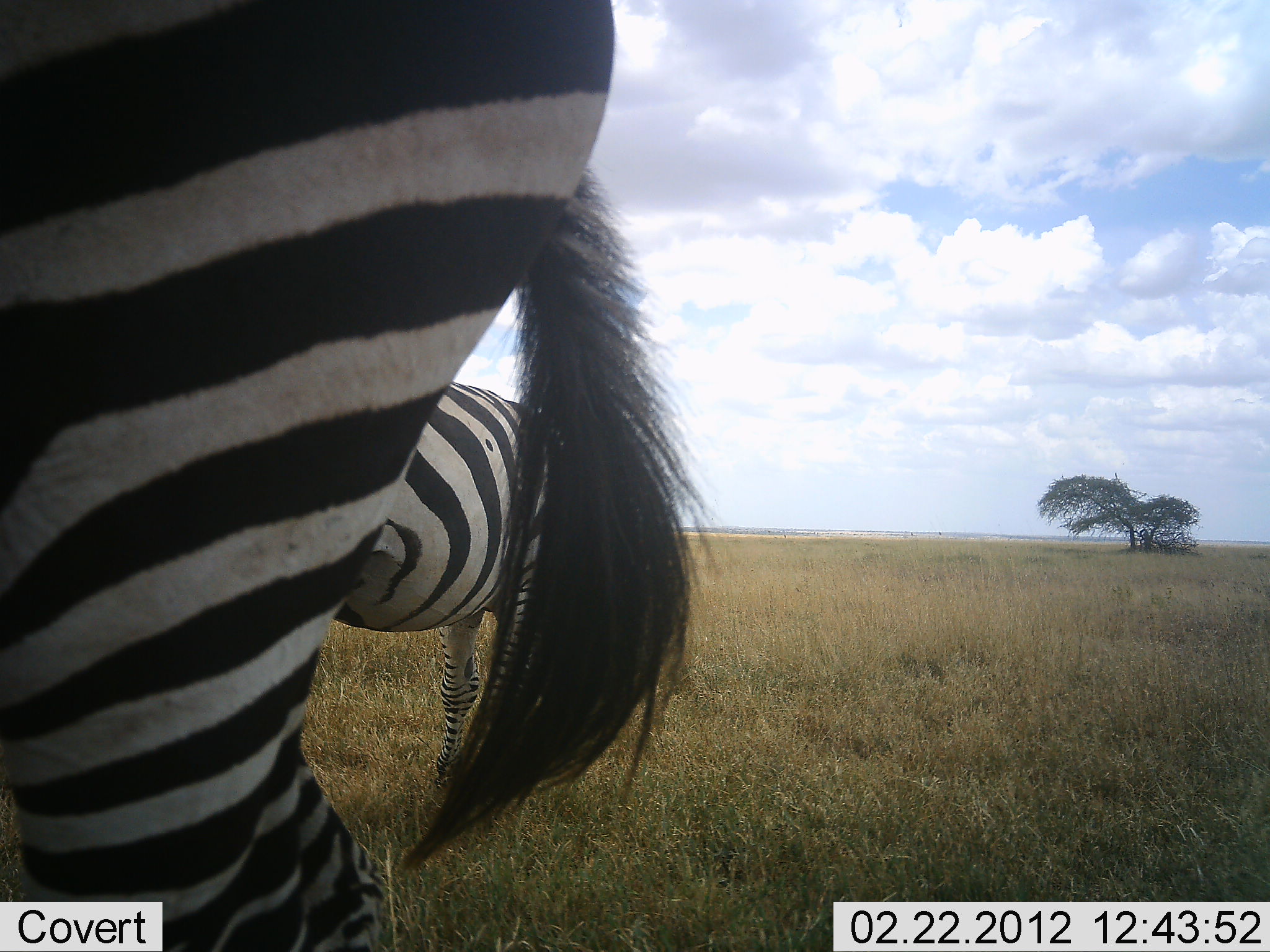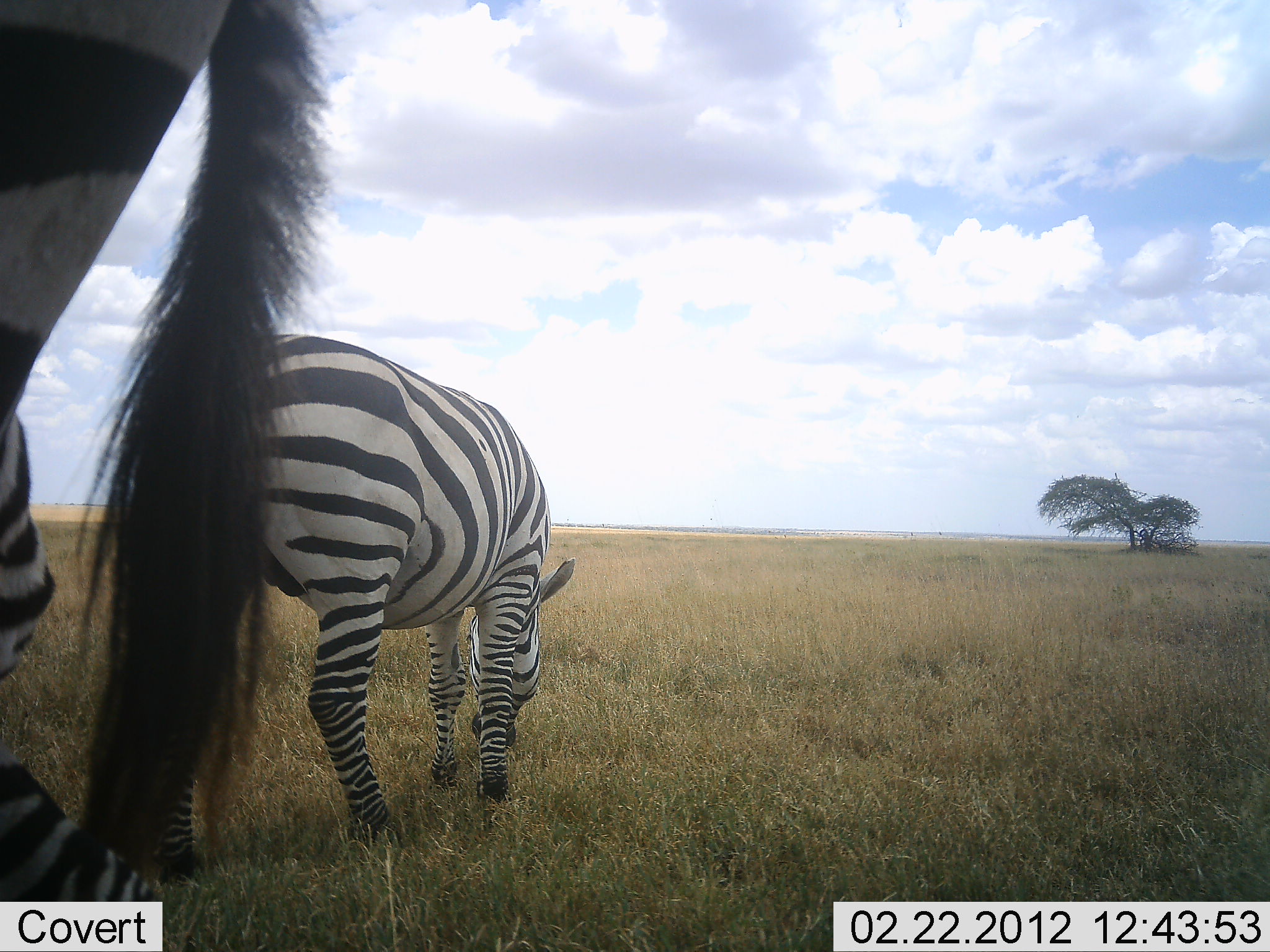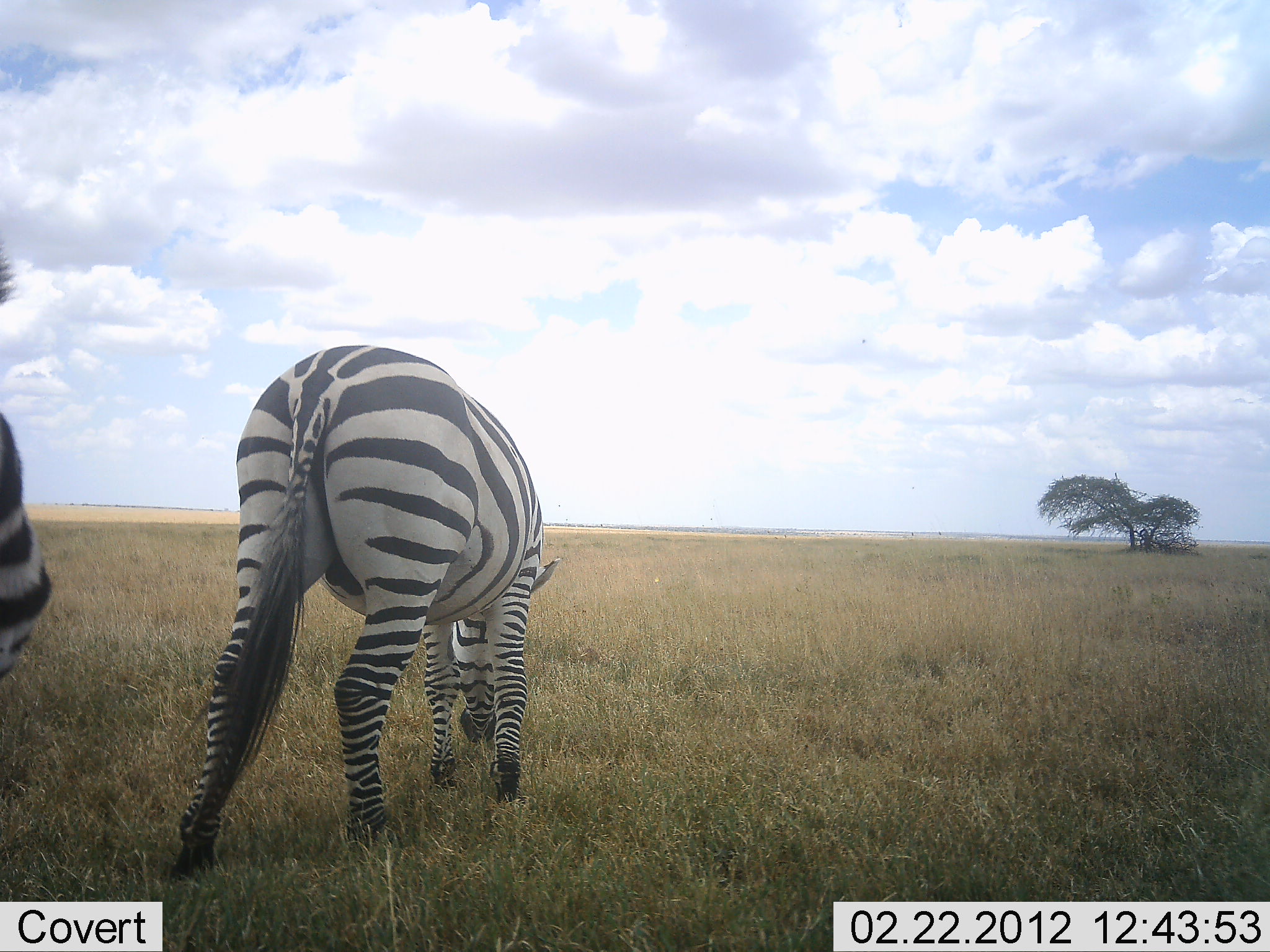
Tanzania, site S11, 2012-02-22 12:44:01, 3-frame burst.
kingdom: Animalia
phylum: Chordata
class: Mammalia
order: Perissodactyla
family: Equidae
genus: Equus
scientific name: Equus quagga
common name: plains zebra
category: zebra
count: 2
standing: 31%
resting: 6%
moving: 56%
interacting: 0%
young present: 0%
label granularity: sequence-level